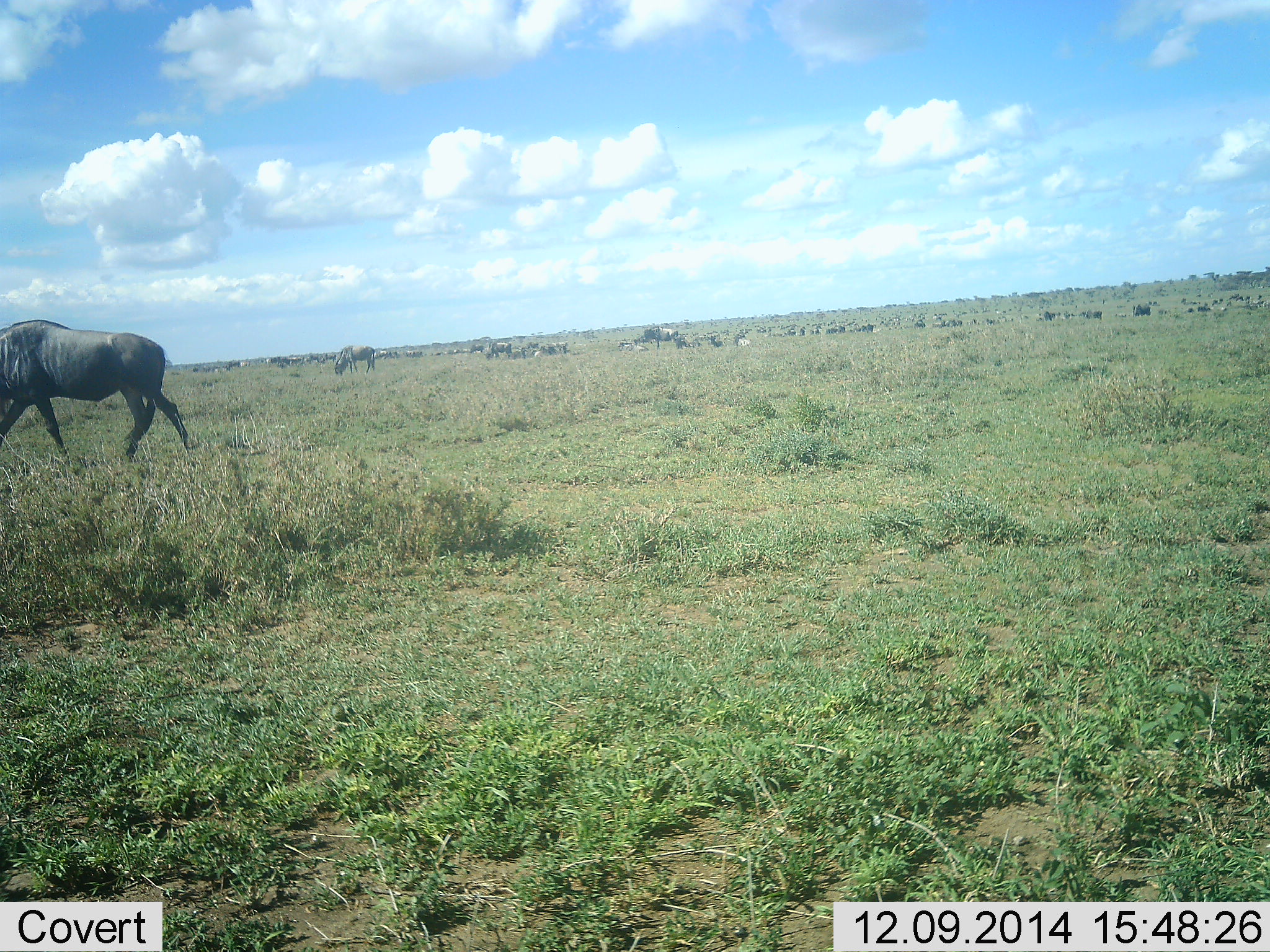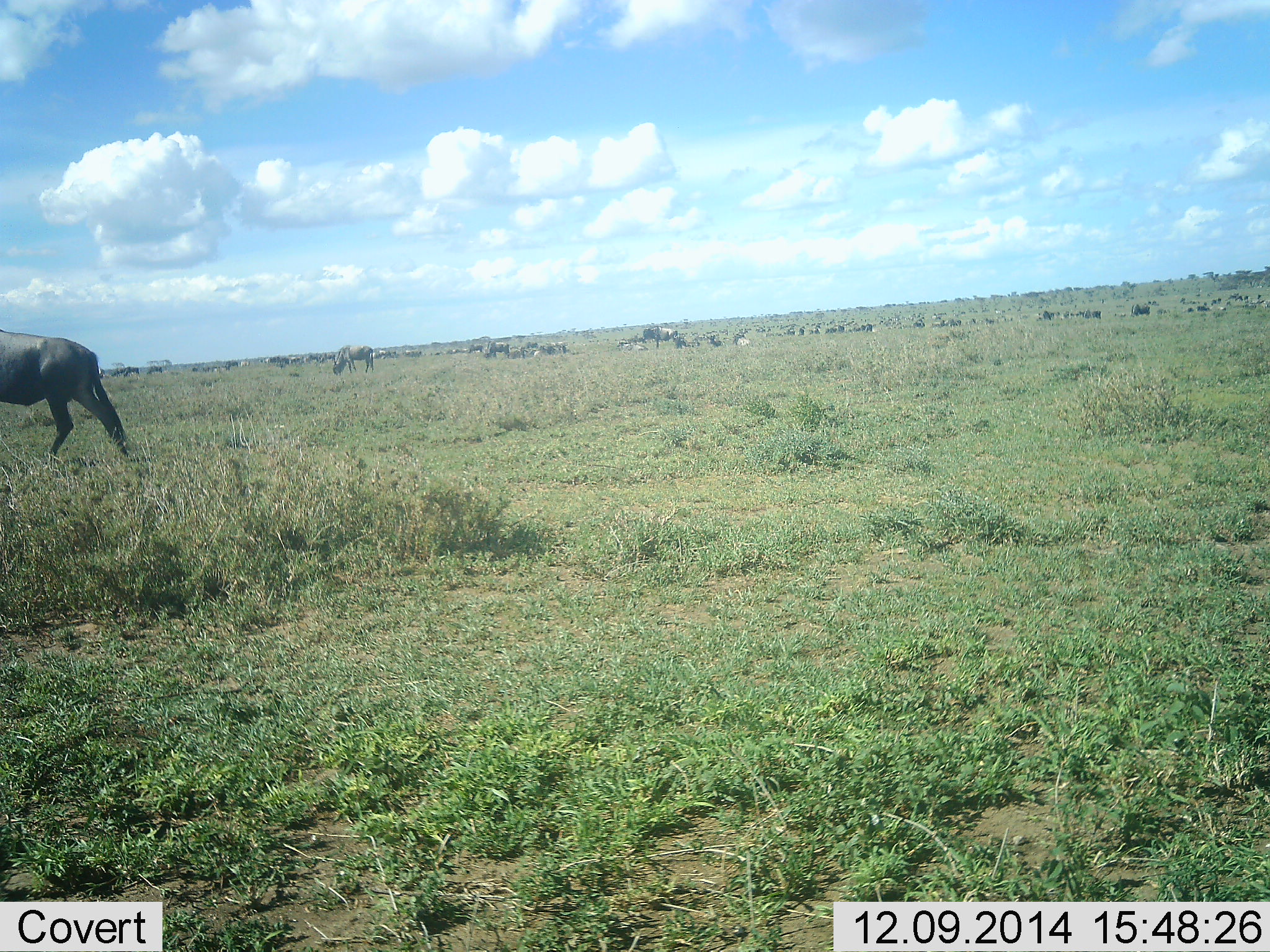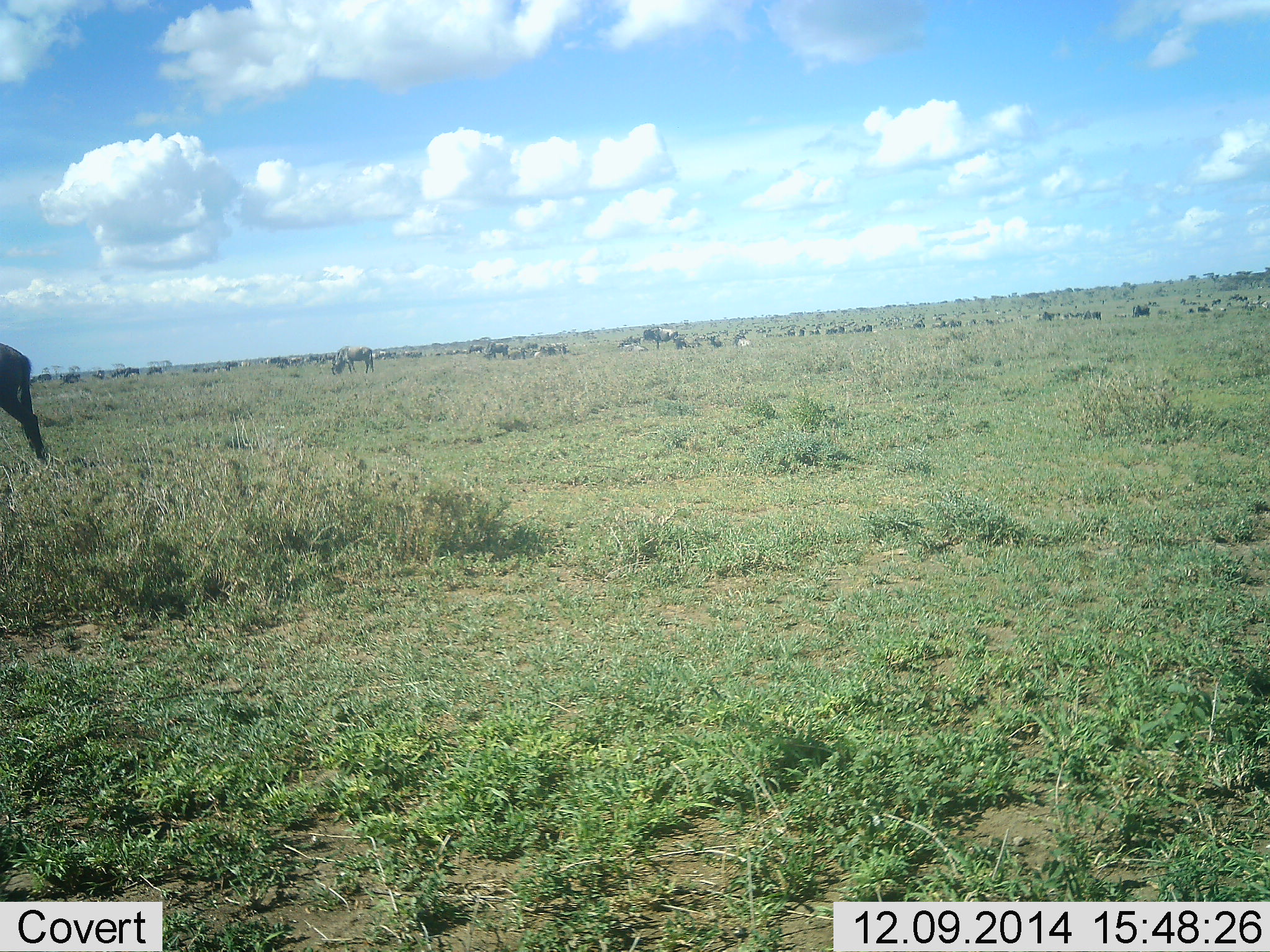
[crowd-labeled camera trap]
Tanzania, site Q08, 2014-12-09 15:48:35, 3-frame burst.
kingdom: Animalia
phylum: Chordata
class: Mammalia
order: Artiodactyla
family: Bovidae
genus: Connochaetes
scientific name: Connochaetes taurinus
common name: blue wildebeest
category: wildebeest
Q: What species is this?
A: Wildebeest (blue wildebeest) (Connochaetes taurinus).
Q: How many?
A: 11-50.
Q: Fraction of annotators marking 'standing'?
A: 40%.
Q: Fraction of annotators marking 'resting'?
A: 40%.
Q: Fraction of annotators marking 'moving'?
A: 90%.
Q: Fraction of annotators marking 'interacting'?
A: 0%.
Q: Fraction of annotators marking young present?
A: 0%.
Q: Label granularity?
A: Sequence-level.